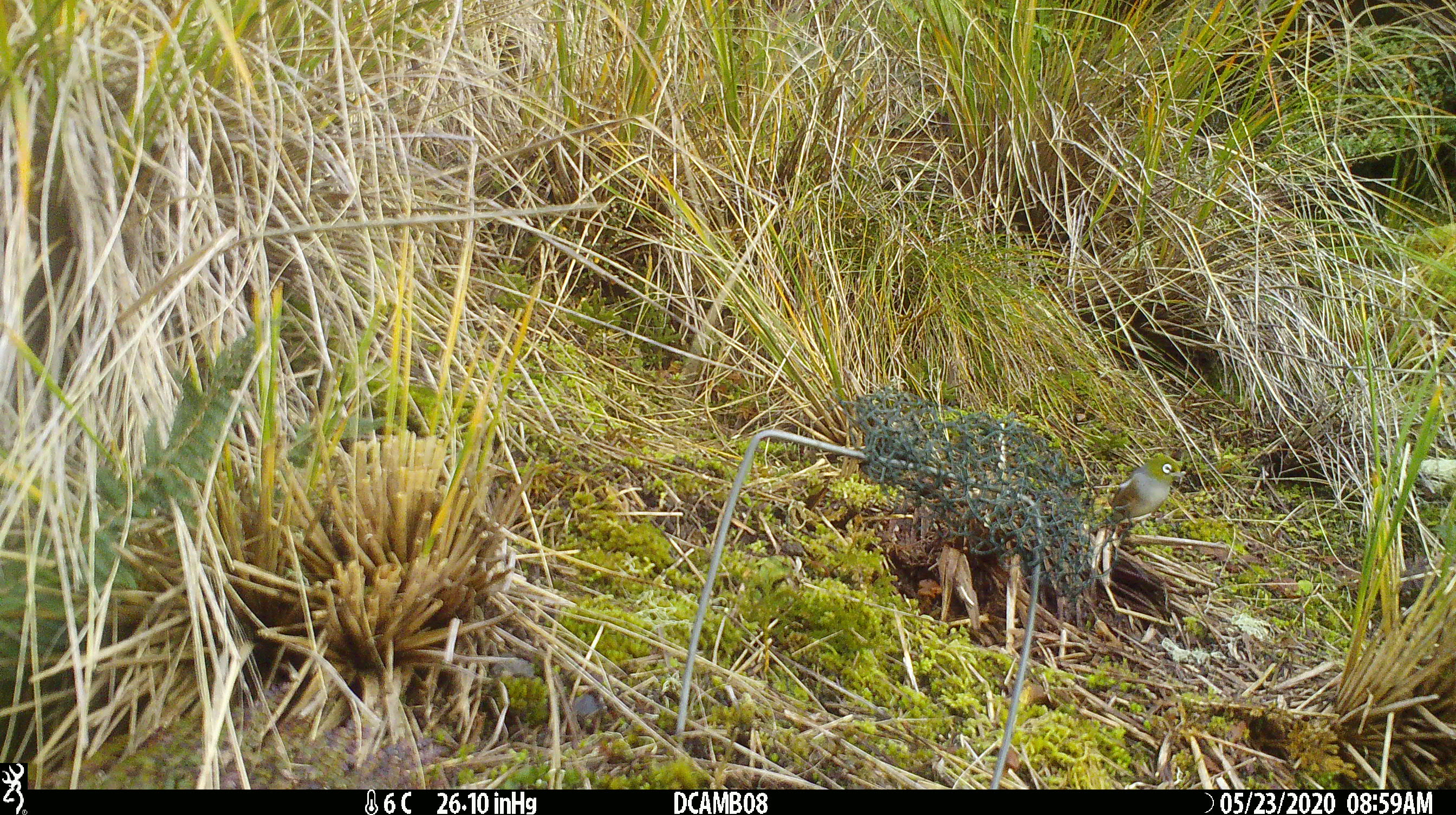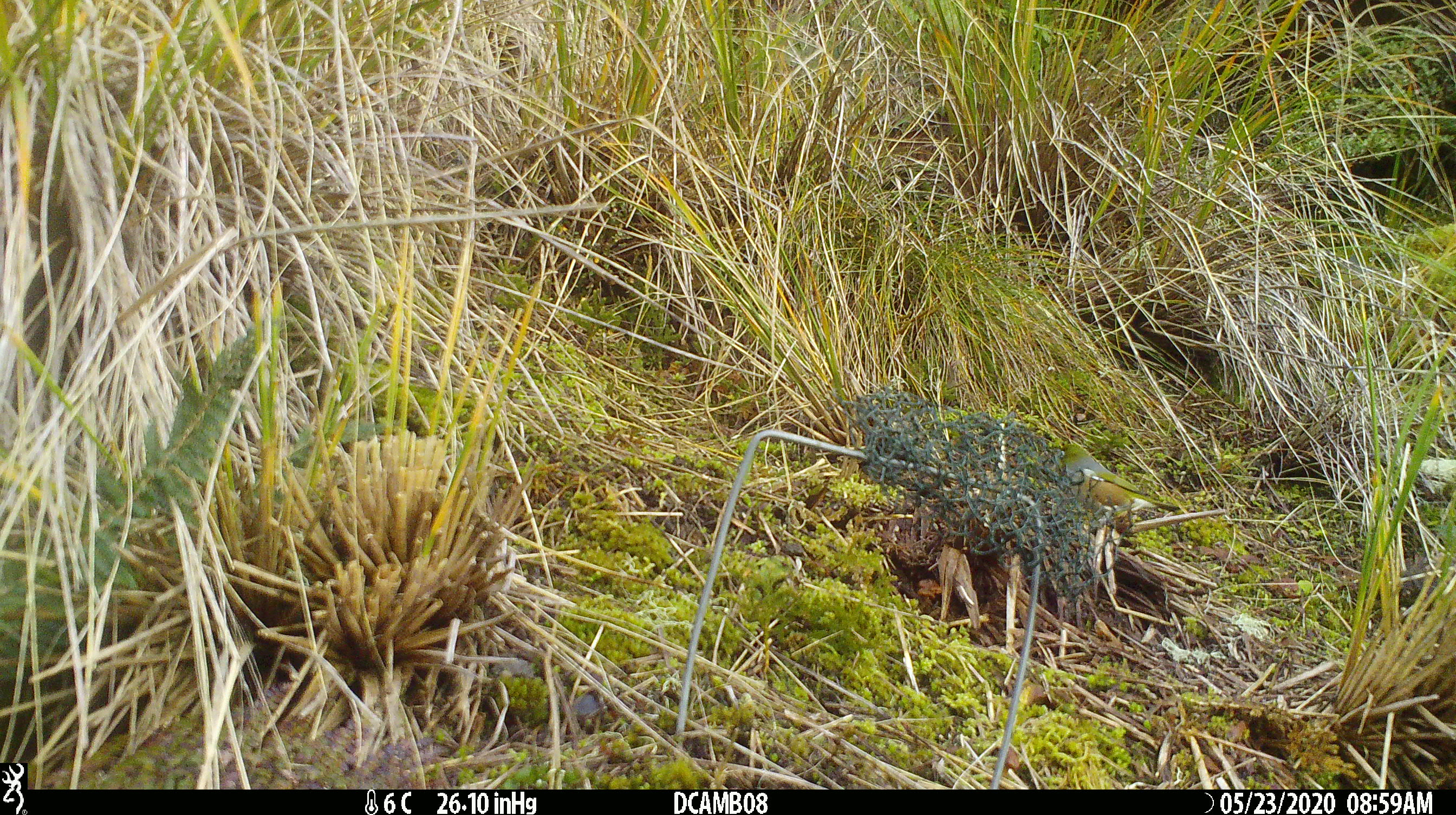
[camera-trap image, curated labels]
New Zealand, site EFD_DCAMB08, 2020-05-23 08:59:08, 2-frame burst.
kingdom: Animalia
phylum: Chordata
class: Aves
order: Passeriformes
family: Zosteropidae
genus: Zosterops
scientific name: Zosterops lateralis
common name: silvereye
Silvereye (Zosterops lateralis).